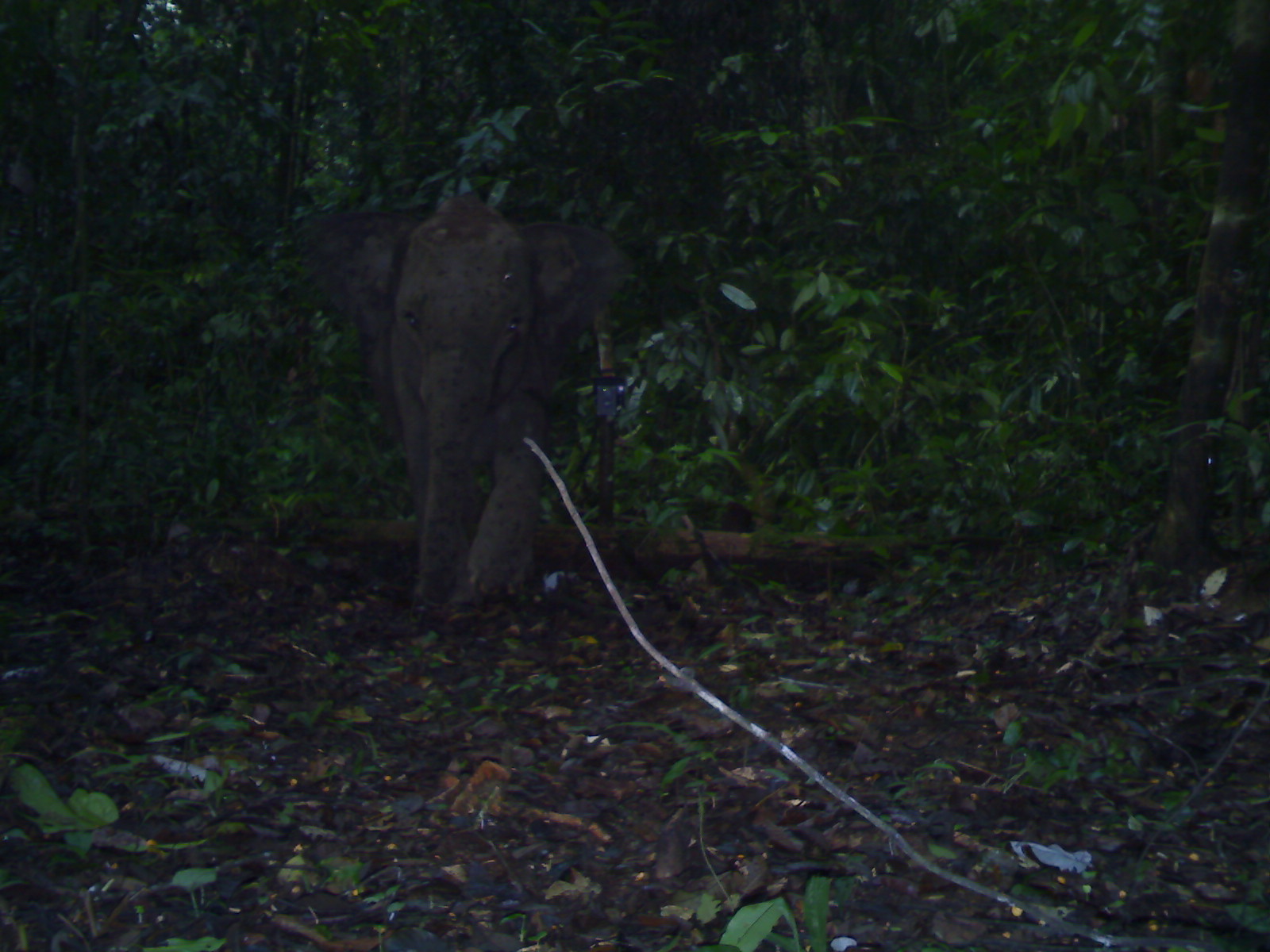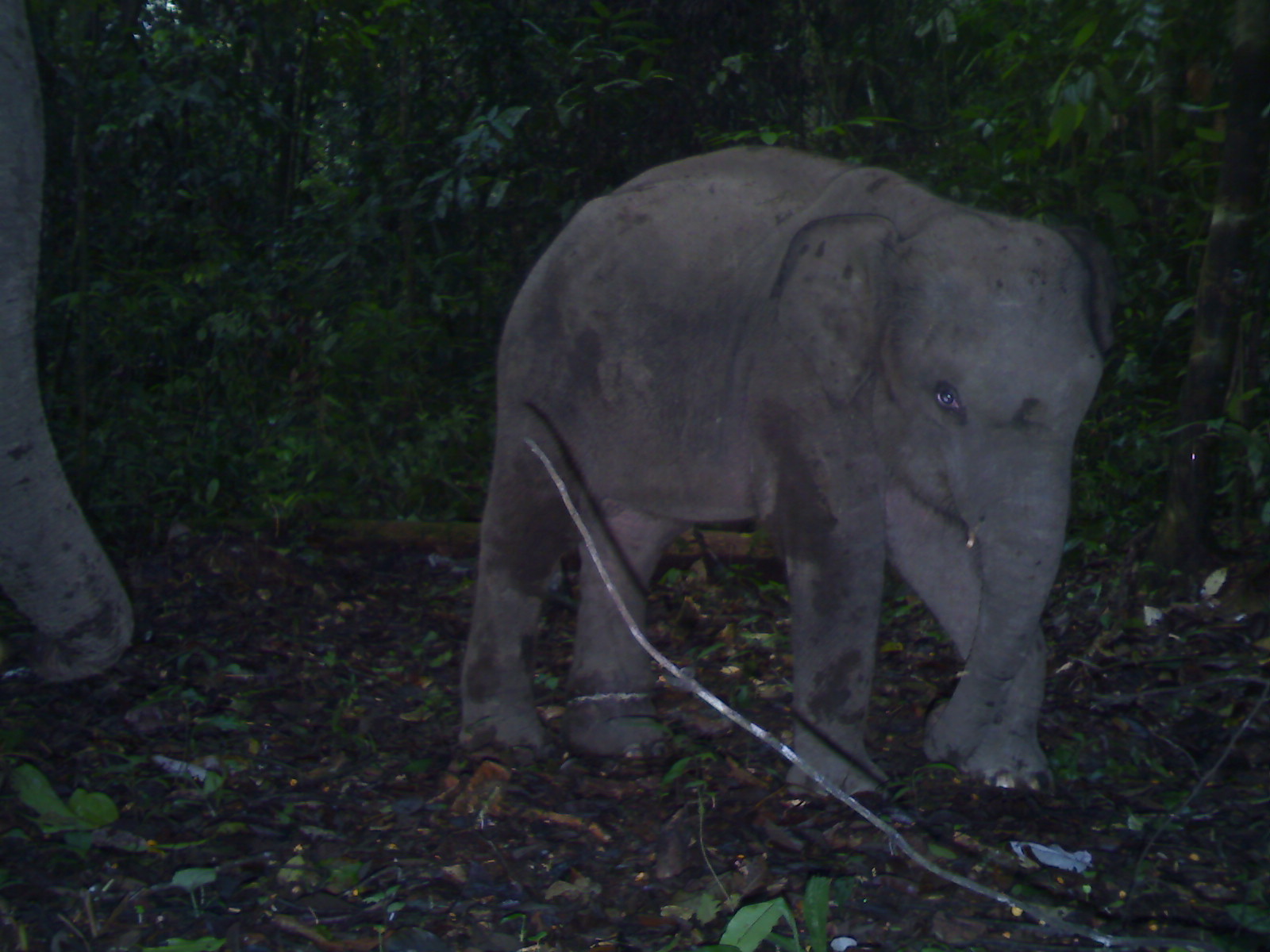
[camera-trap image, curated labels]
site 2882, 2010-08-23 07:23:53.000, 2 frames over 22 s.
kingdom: Animalia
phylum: Chordata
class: Mammalia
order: Proboscidea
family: Elephantidae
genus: Elephas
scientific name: Elephas maximus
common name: asian elephant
Elephas maximus (asian elephant), count 1.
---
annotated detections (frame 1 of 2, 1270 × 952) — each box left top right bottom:
elephas maximus: 291 191 637 614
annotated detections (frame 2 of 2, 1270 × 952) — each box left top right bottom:
elephas maximus: 452 139 1122 809; 0 2 135 702